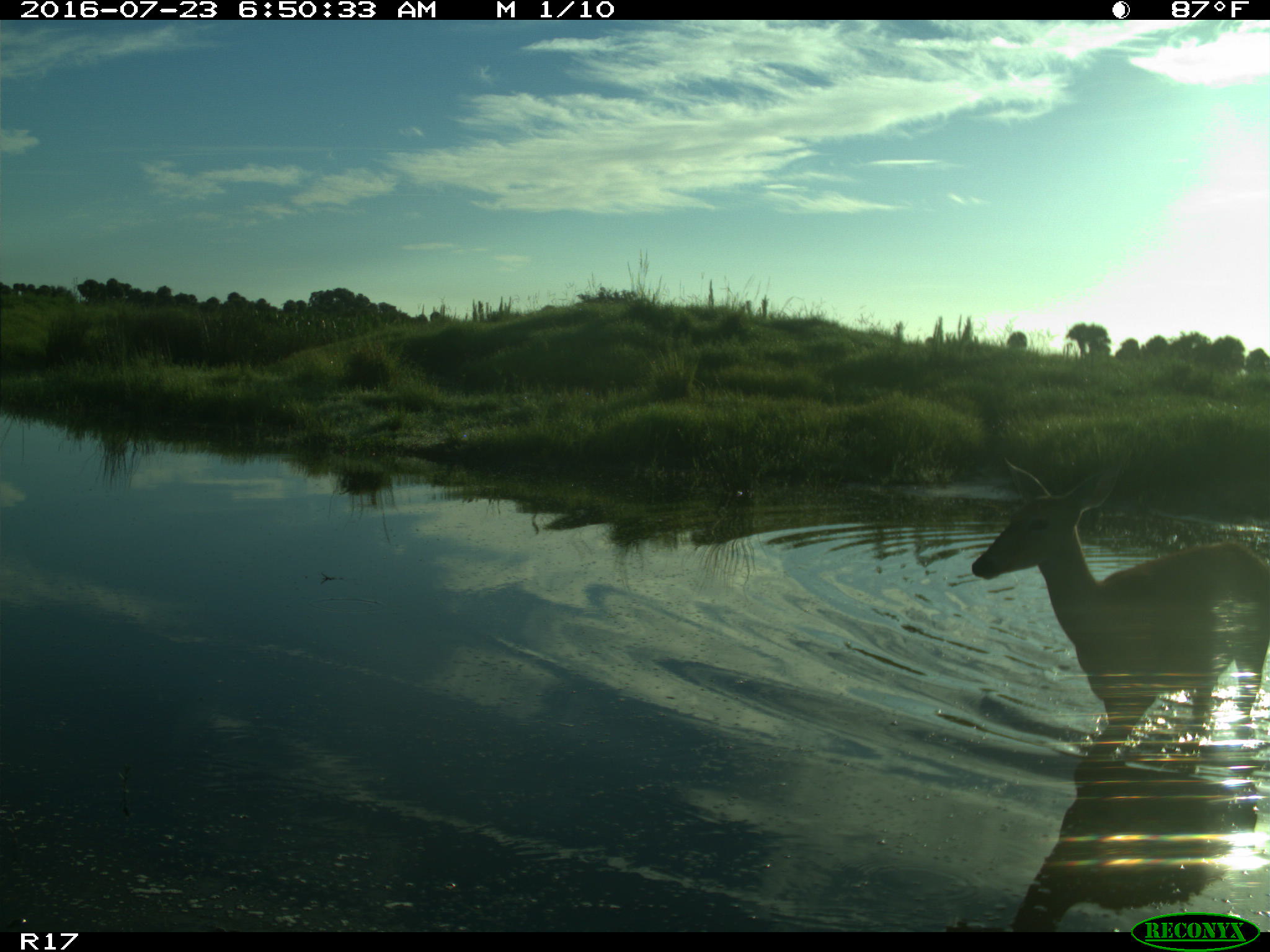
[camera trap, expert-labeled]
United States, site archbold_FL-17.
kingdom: Animalia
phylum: Chordata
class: Mammalia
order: Artiodactyla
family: Cervidae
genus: Odocoileus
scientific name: Odocoileus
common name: deer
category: unidentified deer